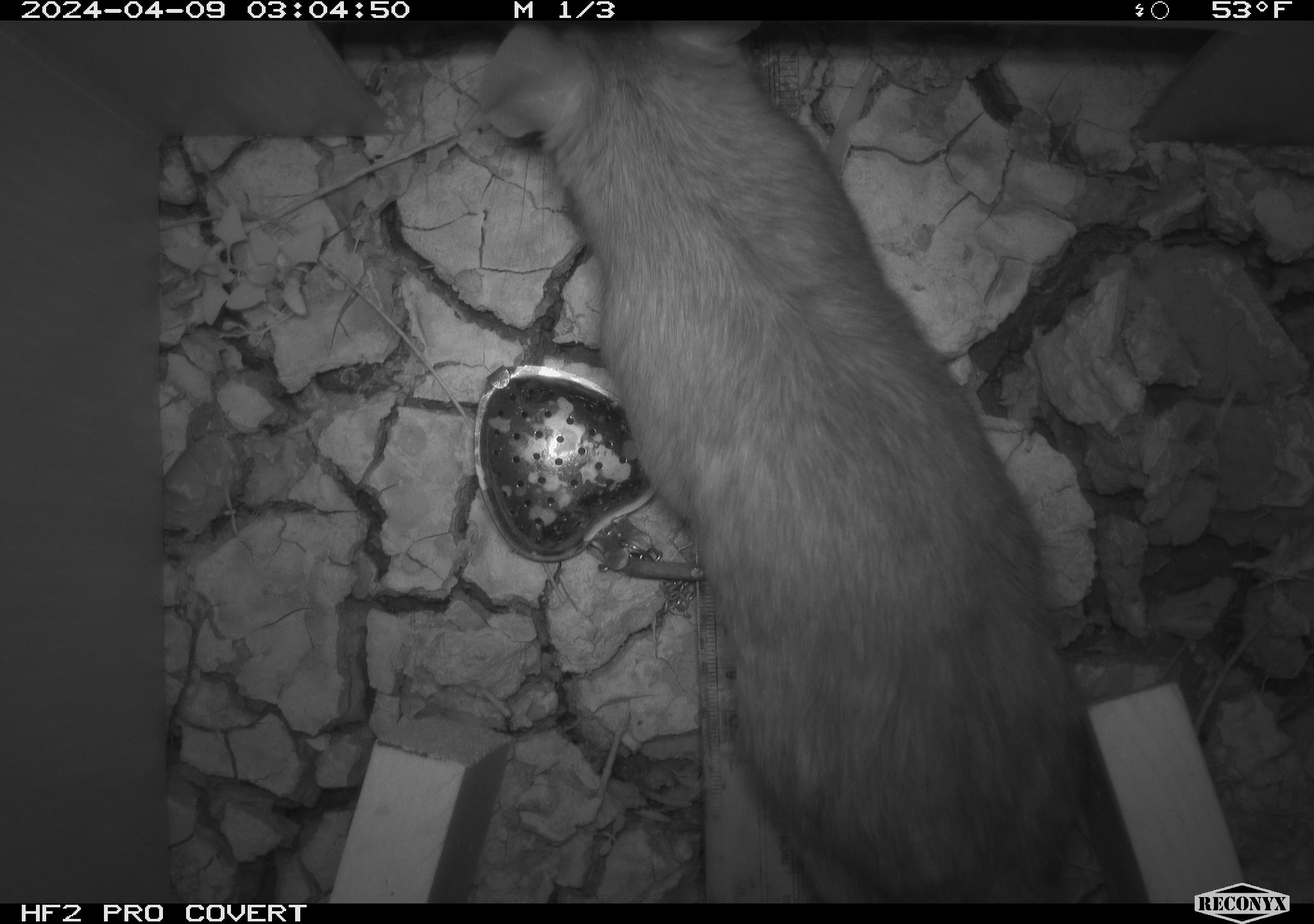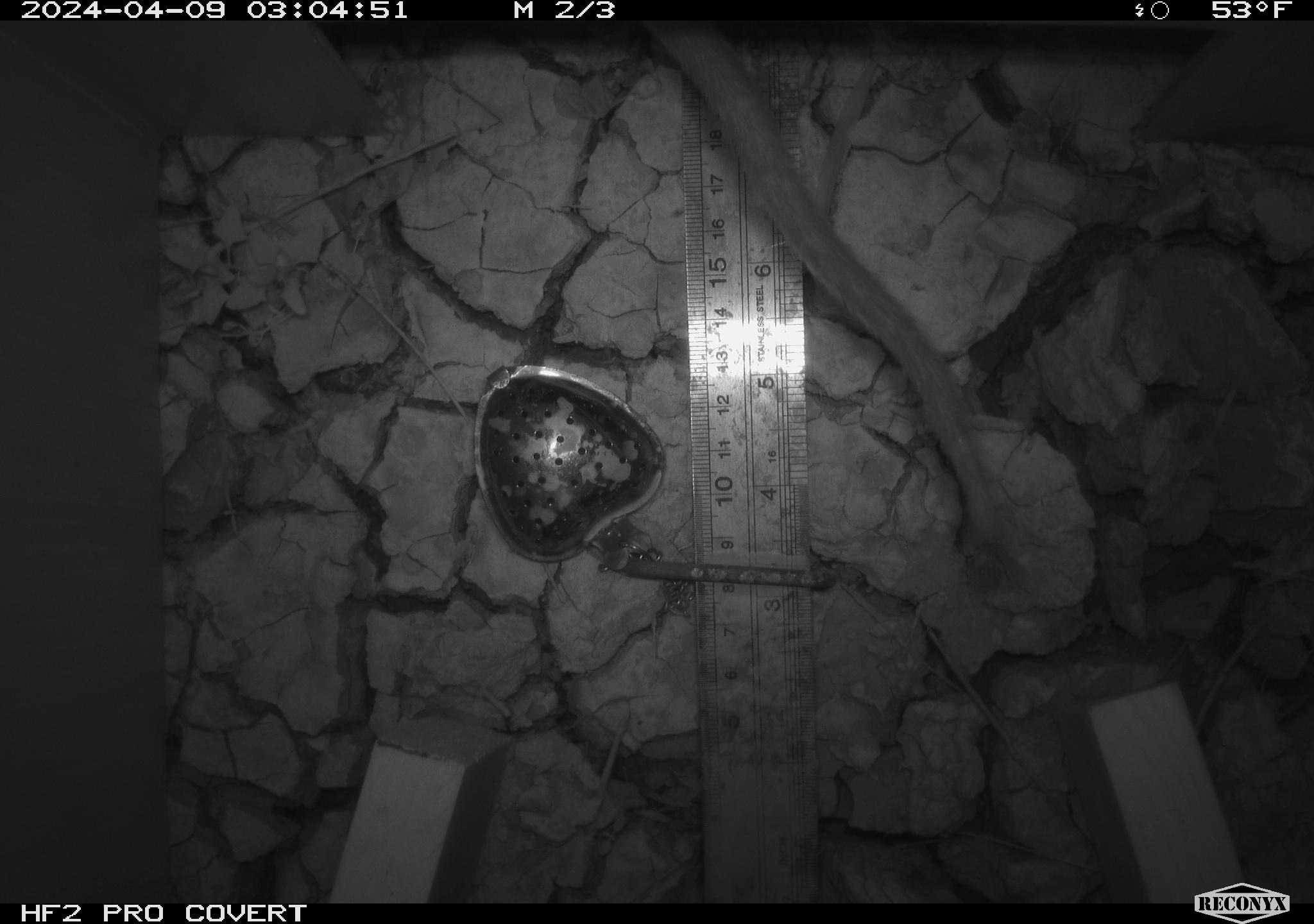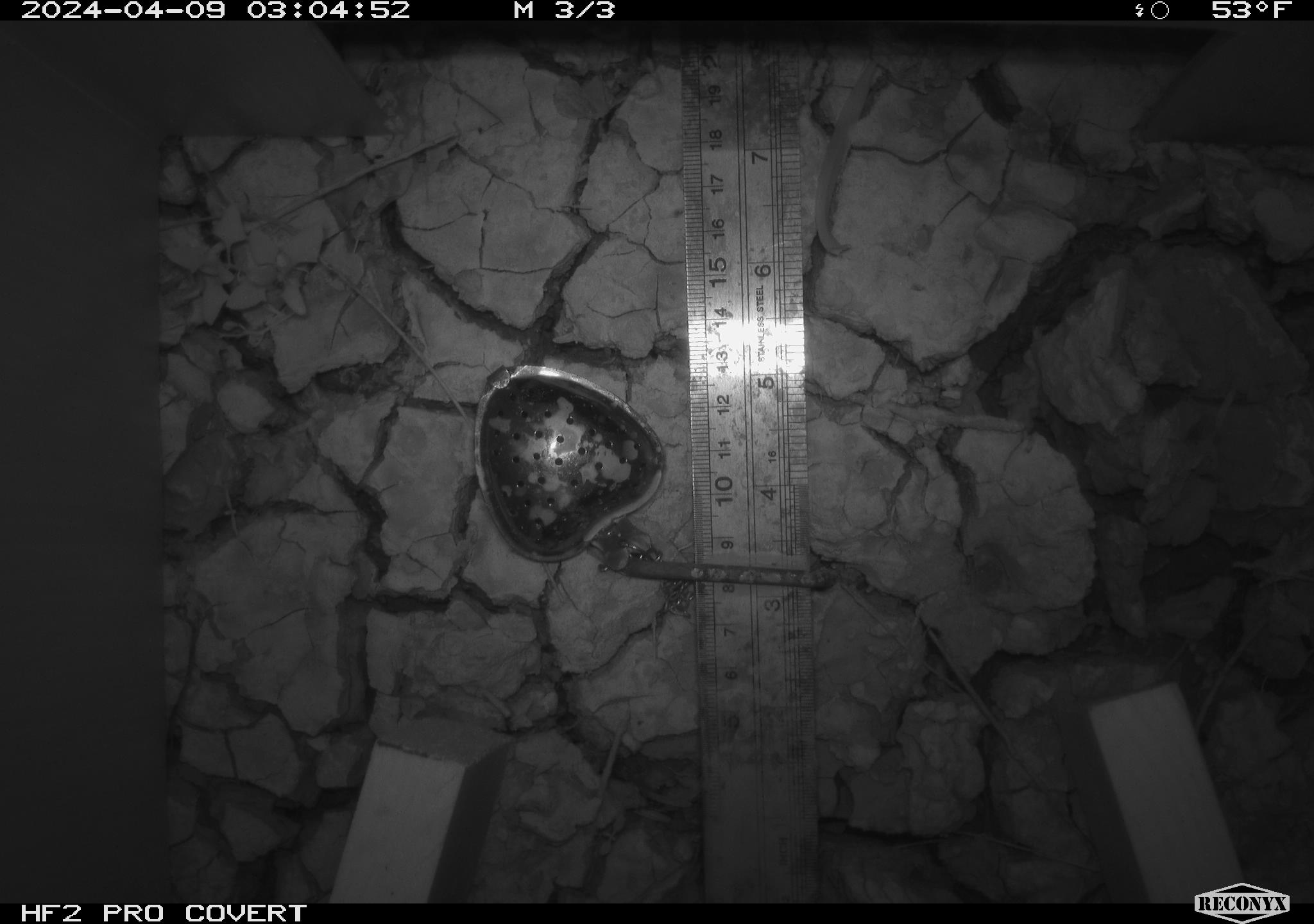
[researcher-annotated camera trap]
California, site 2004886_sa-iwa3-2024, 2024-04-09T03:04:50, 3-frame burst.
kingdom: Animalia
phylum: Chordata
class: Mammalia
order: Rodentia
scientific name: Rodentia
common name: woodrat or rat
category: woodrat or rat species